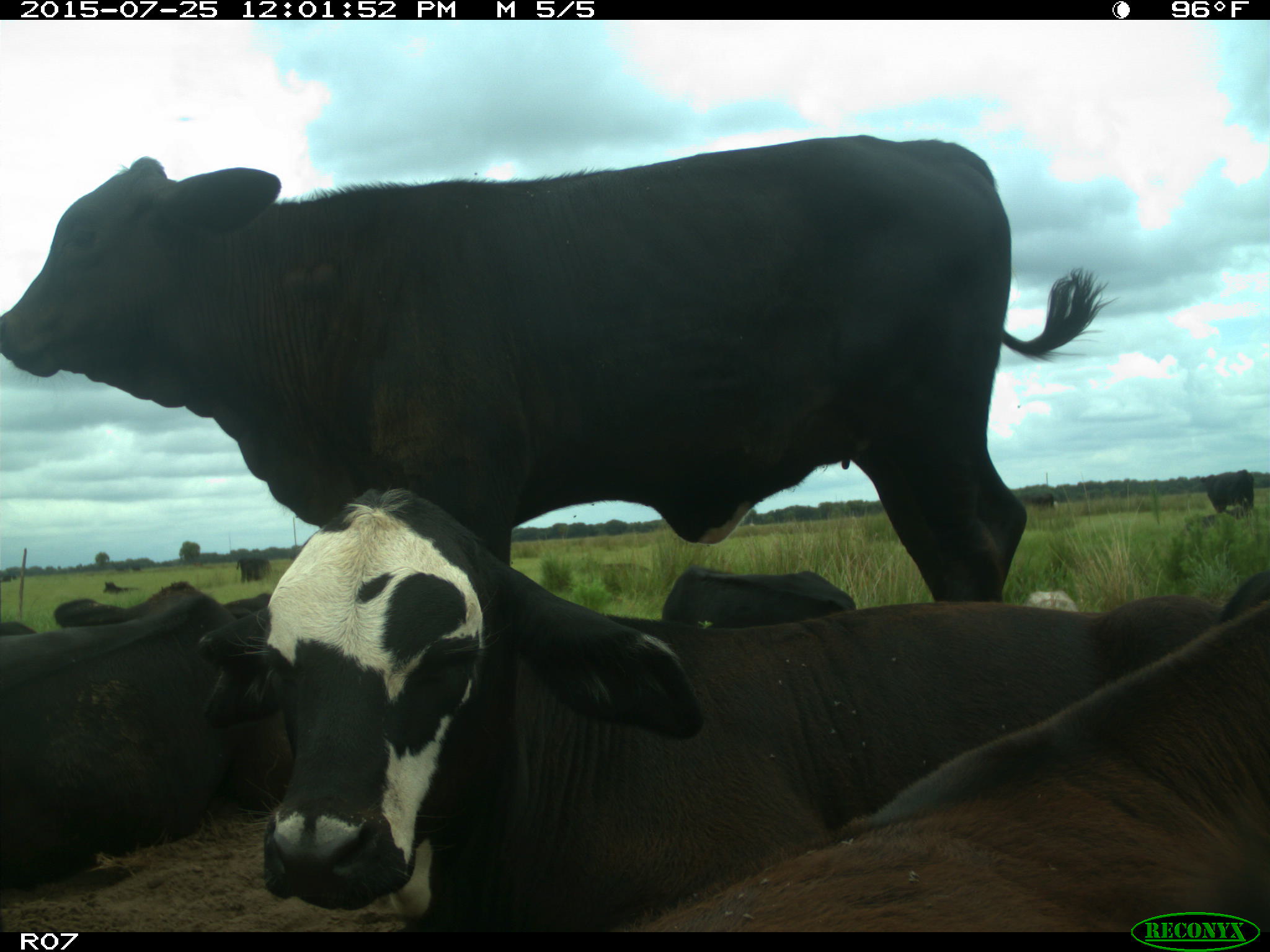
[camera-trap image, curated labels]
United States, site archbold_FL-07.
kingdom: Animalia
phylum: Chordata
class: Mammalia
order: Artiodactyla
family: Bovidae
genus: Bos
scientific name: Bos taurus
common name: domestic cow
Bos taurus (domestic cow).